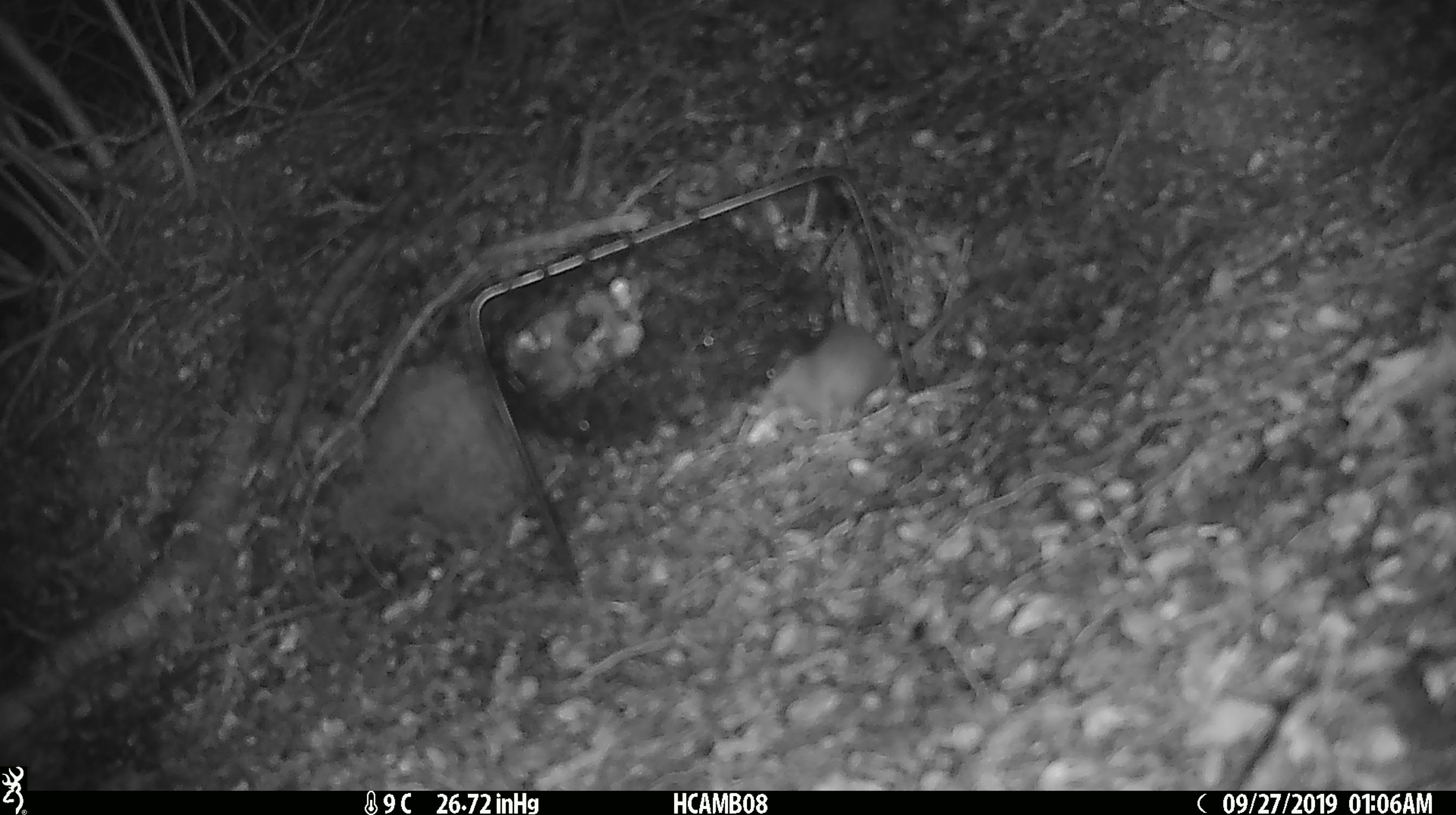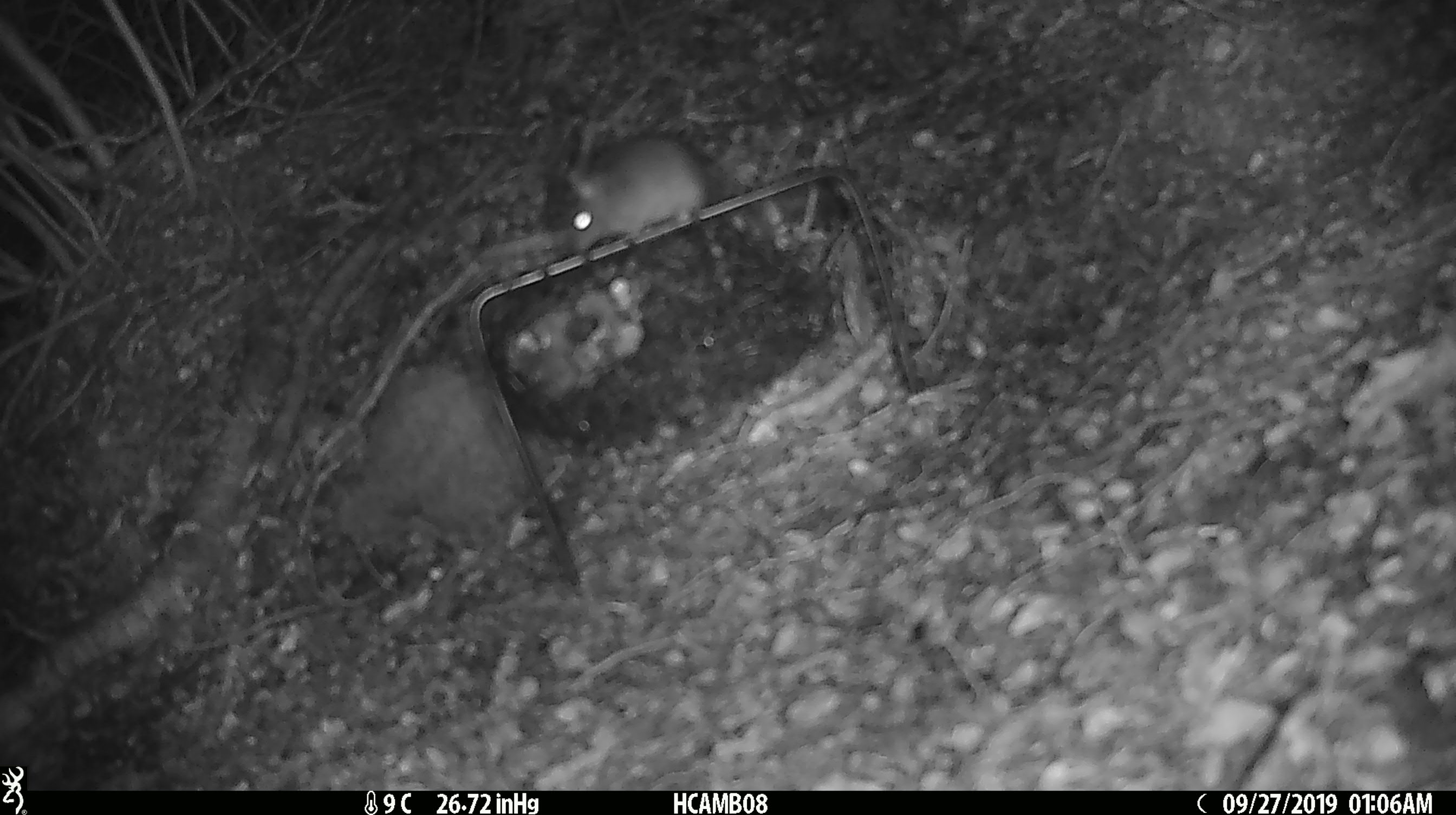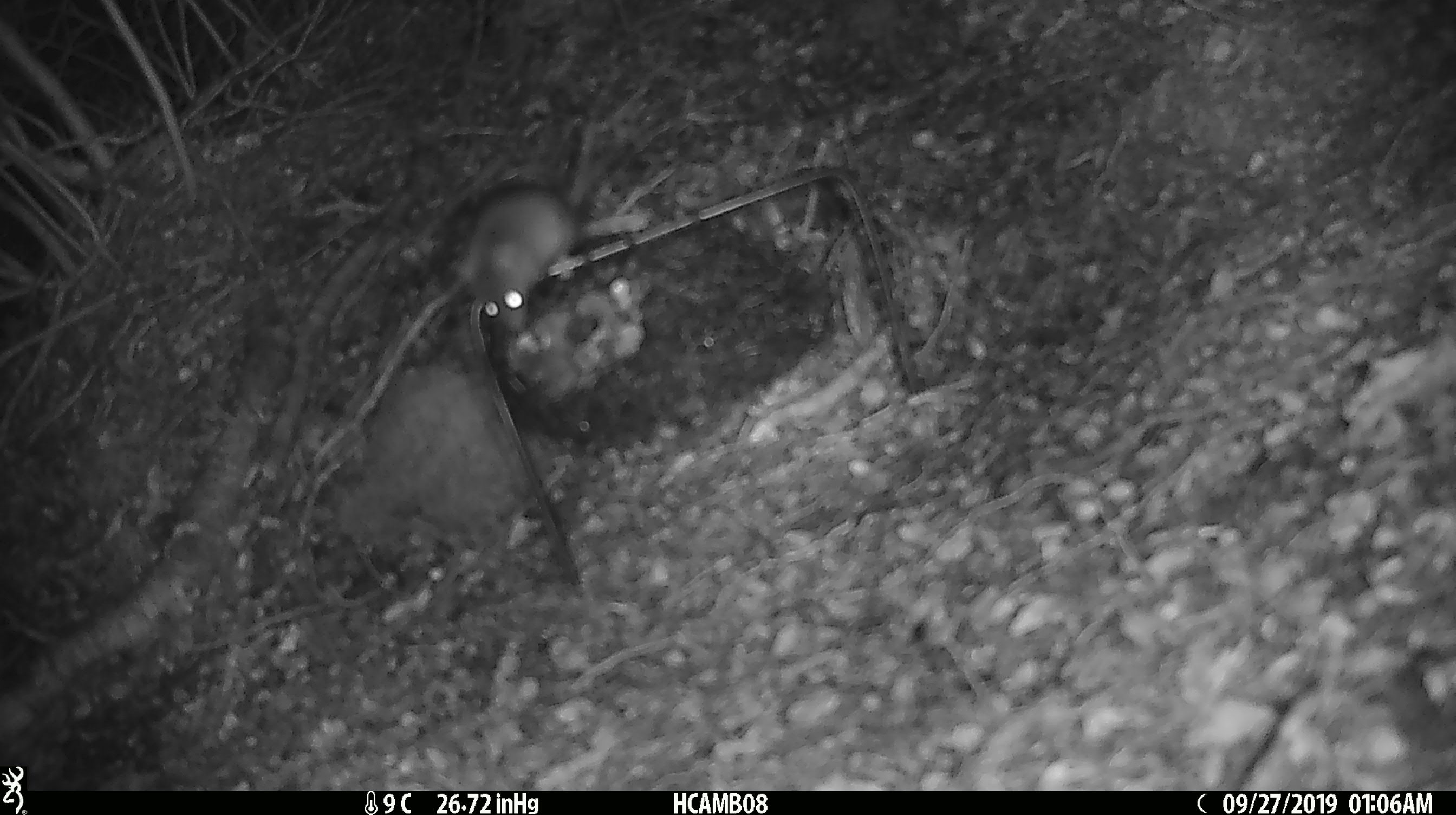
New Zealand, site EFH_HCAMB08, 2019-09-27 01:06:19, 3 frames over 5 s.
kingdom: Animalia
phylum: Chordata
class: Mammalia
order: Rodentia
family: Muridae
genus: Mus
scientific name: Mus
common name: mouse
Mouse (Mus).